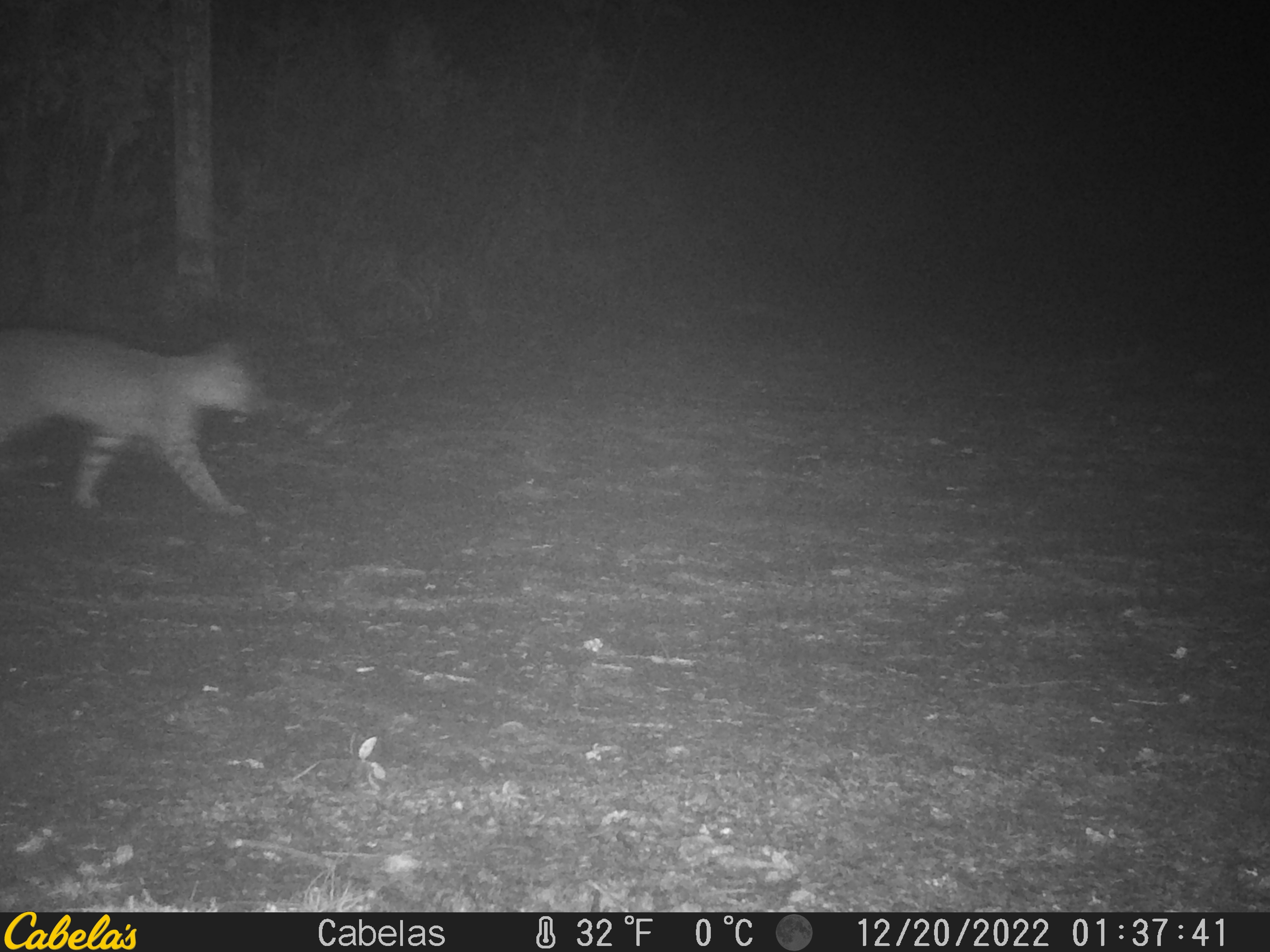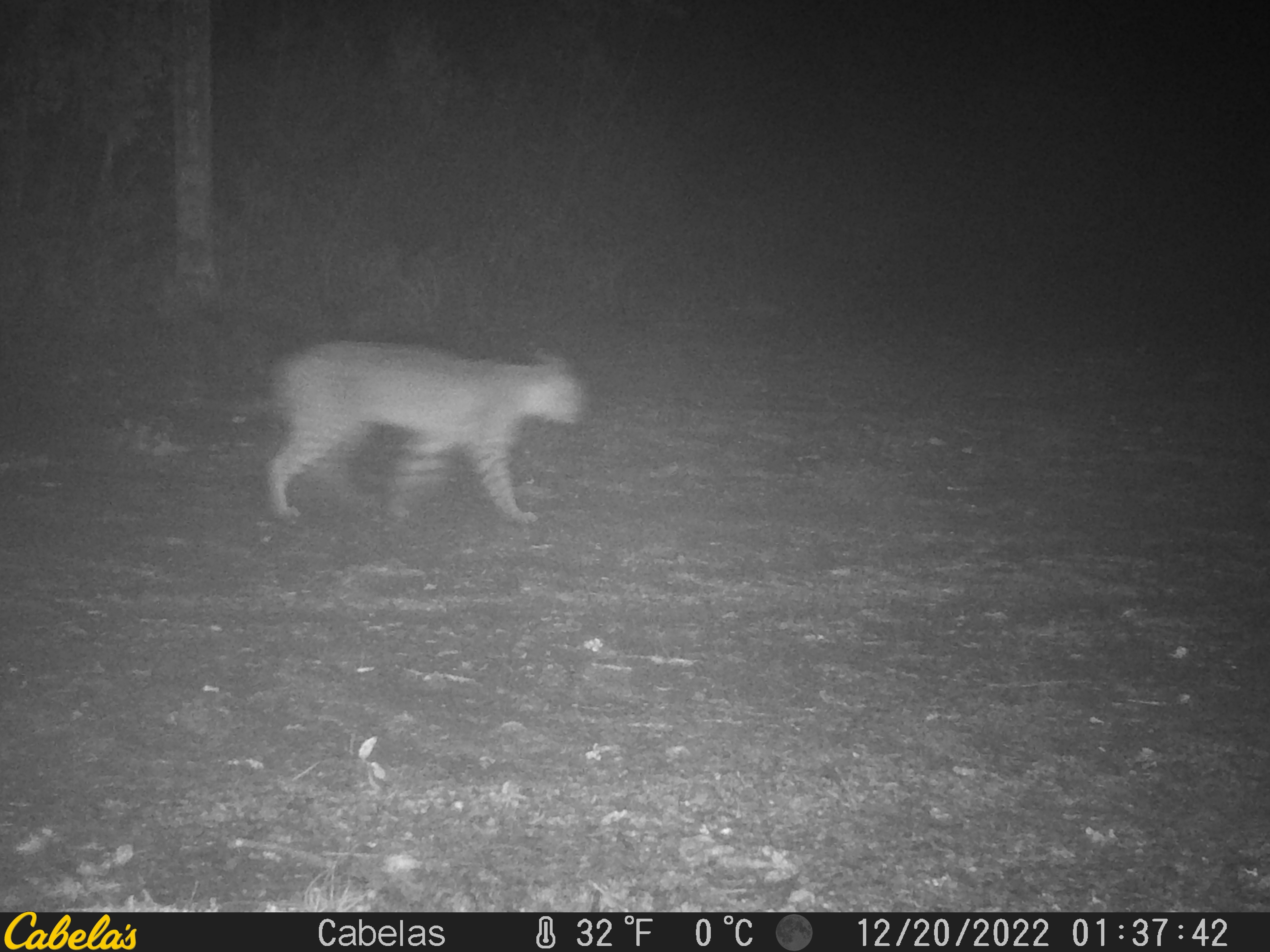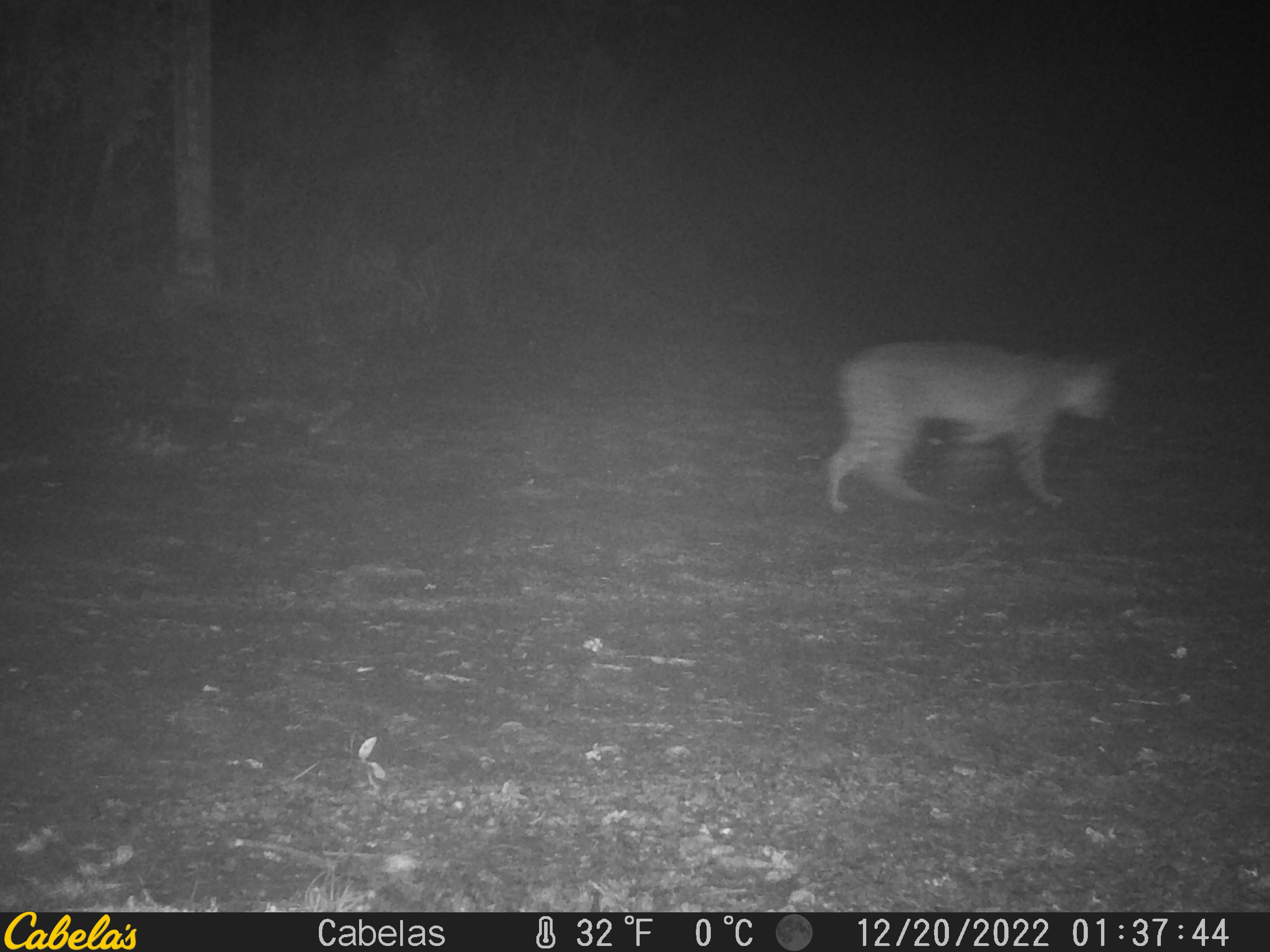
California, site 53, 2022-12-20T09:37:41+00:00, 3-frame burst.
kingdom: Animalia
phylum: Chordata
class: Mammalia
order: Carnivora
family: Felidae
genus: Lynx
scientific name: Lynx rufus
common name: bobcat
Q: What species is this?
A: Bobcat (Lynx rufus).